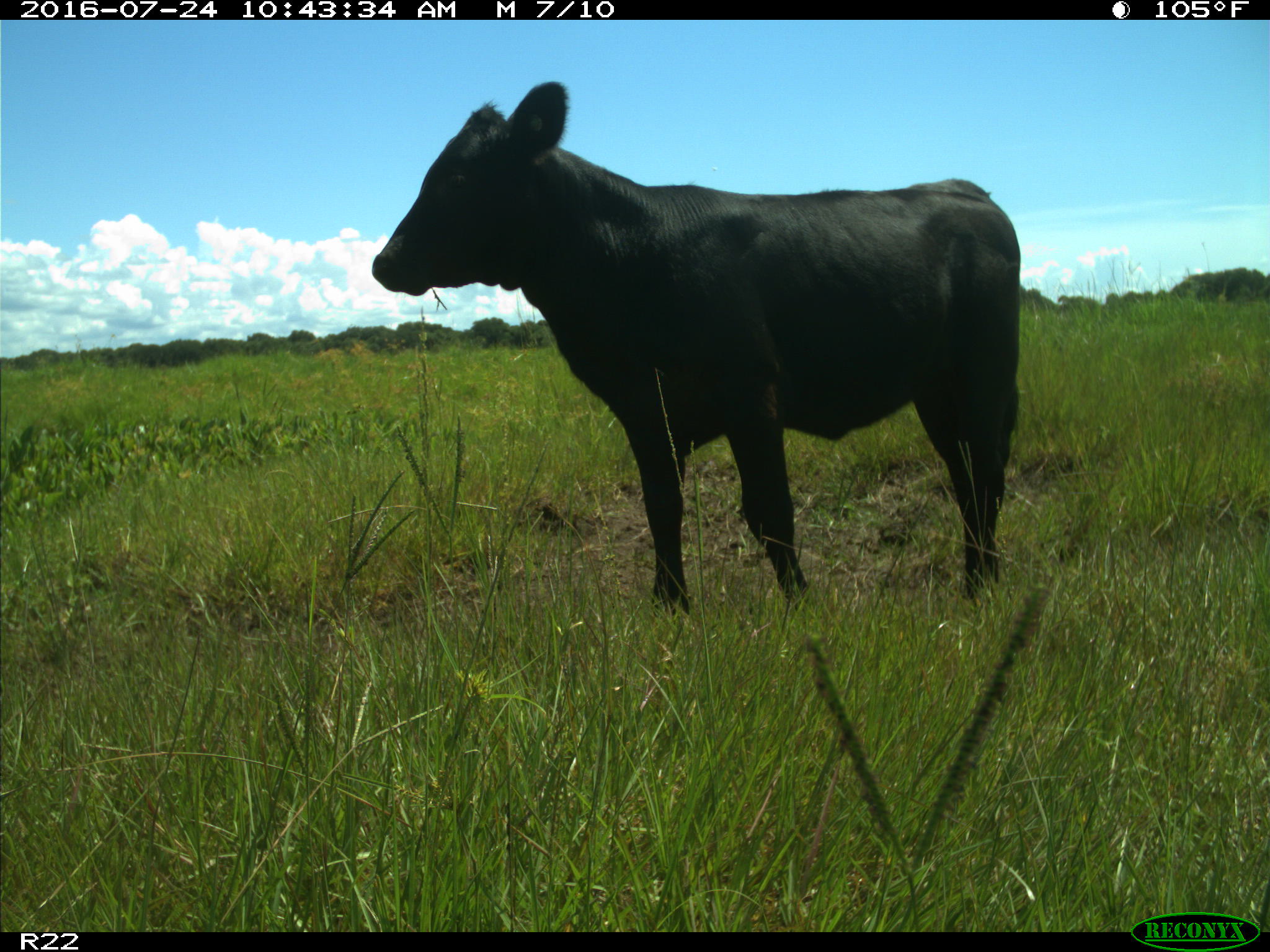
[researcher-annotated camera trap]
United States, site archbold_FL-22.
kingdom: Animalia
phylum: Chordata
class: Mammalia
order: Artiodactyla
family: Bovidae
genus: Bos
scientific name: Bos taurus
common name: domestic cow